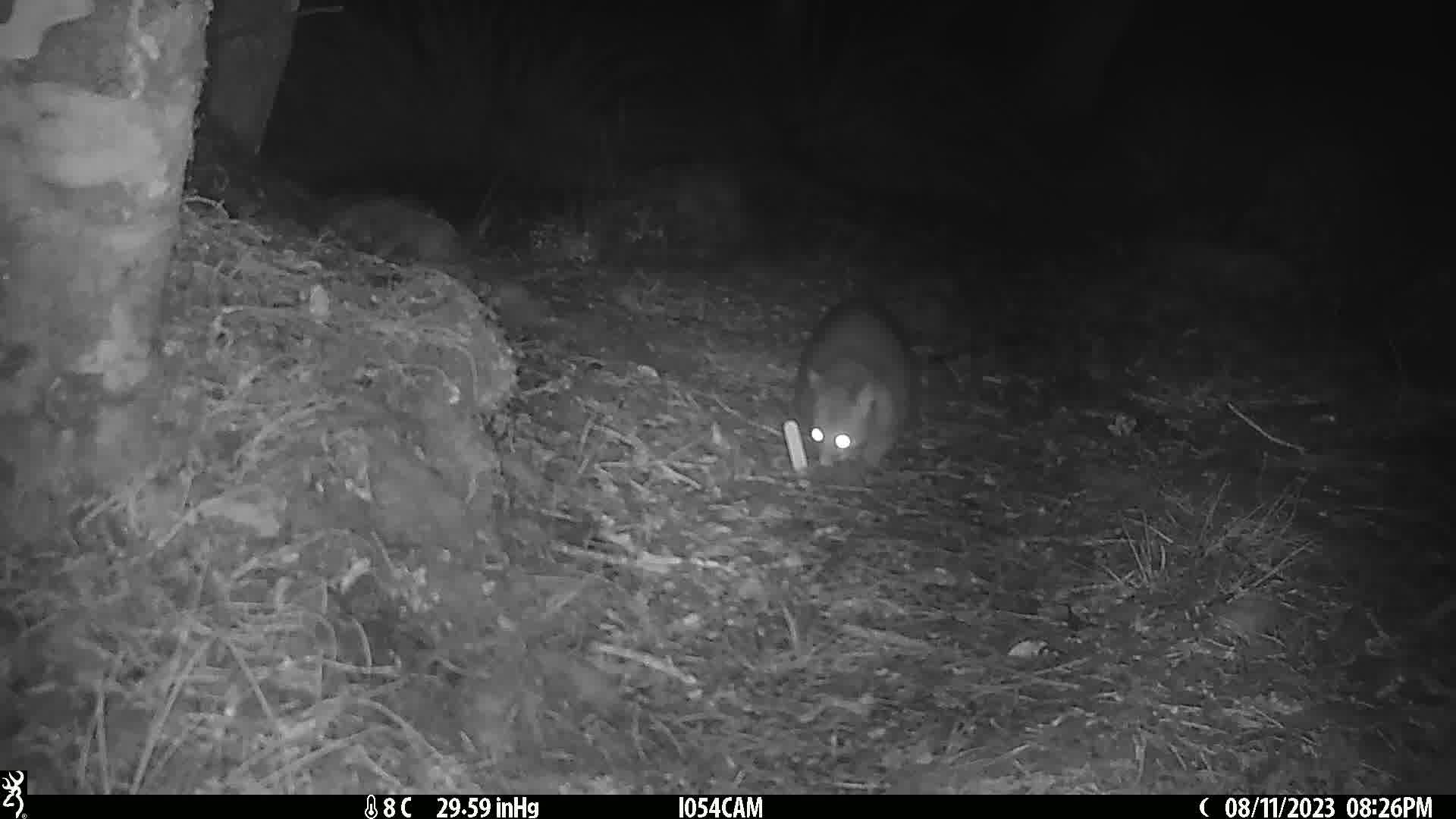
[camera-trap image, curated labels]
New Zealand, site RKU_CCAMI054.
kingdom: Animalia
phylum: Chordata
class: Mammalia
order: Diprotodontia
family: Phalangeridae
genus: Trichosurus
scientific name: Trichosurus vulpecula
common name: common brushtail possum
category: possum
Possum (common brushtail possum) (Trichosurus vulpecula).